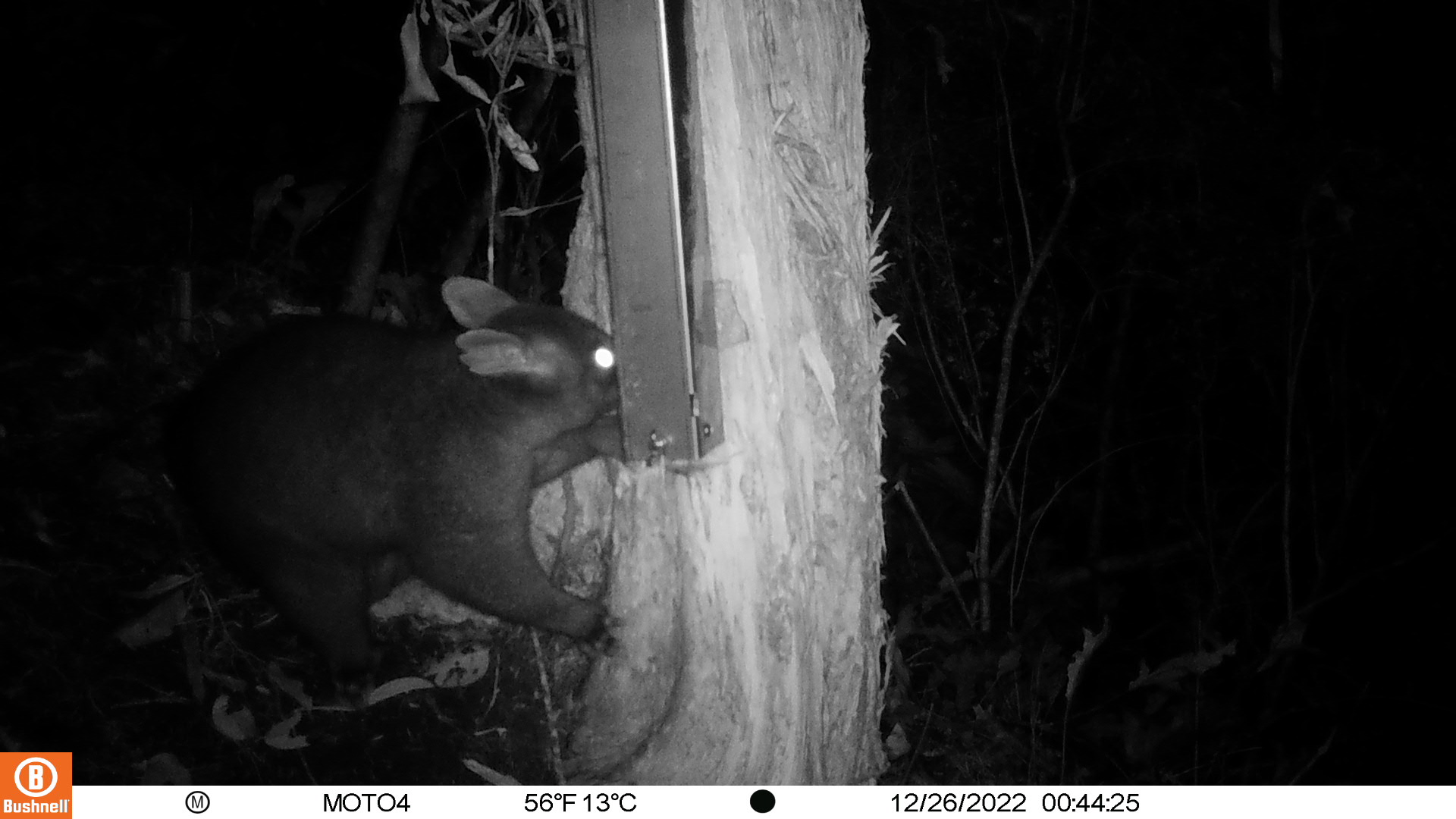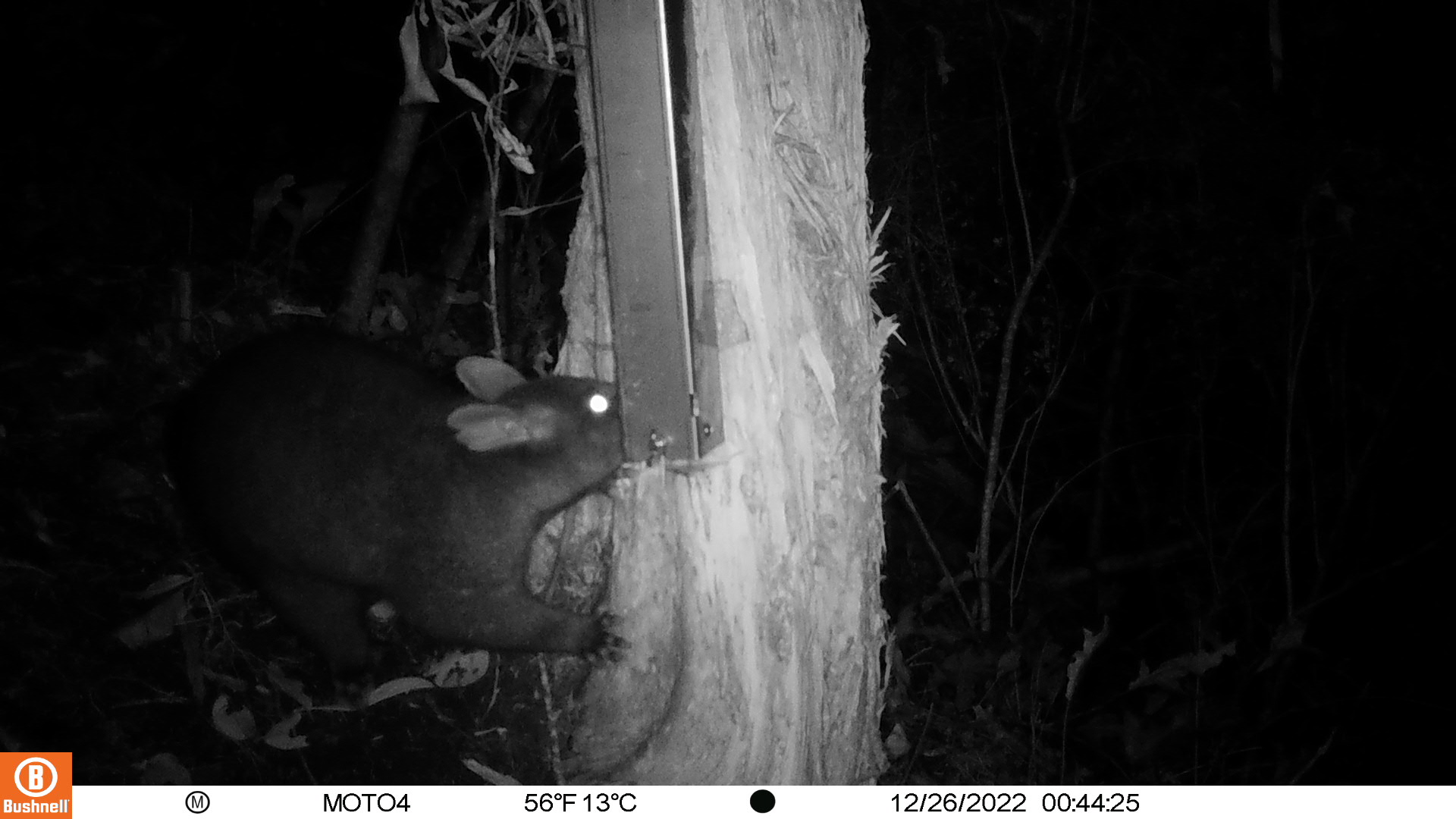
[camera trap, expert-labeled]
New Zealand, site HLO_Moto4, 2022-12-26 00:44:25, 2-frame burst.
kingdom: Animalia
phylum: Chordata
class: Mammalia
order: Diprotodontia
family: Phalangeridae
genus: Trichosurus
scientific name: Trichosurus vulpecula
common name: common brushtail possum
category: possum